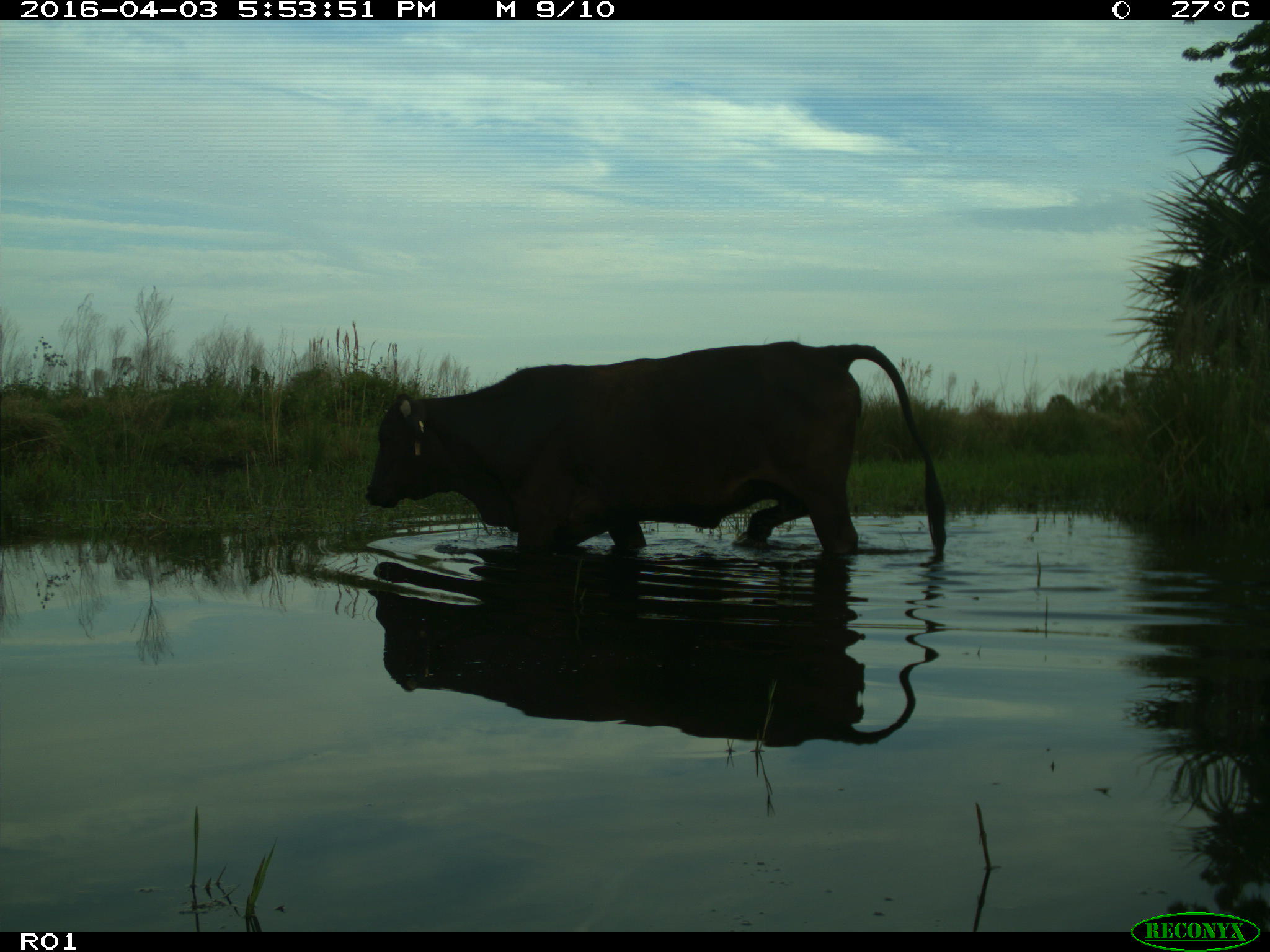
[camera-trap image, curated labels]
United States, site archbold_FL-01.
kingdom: Animalia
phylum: Chordata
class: Mammalia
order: Artiodactyla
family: Bovidae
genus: Bos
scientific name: Bos taurus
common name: domestic cow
Bos taurus (domestic cow).